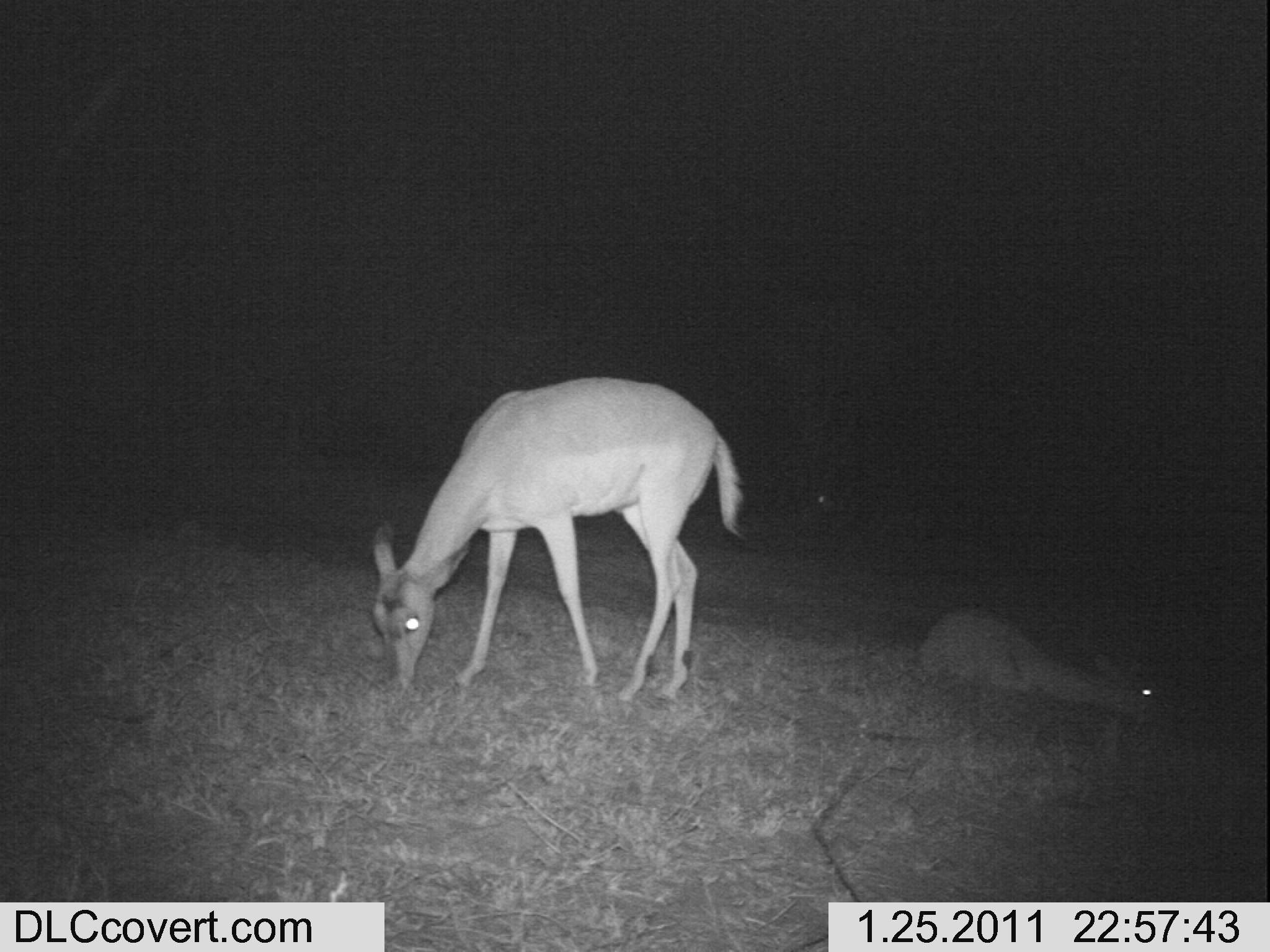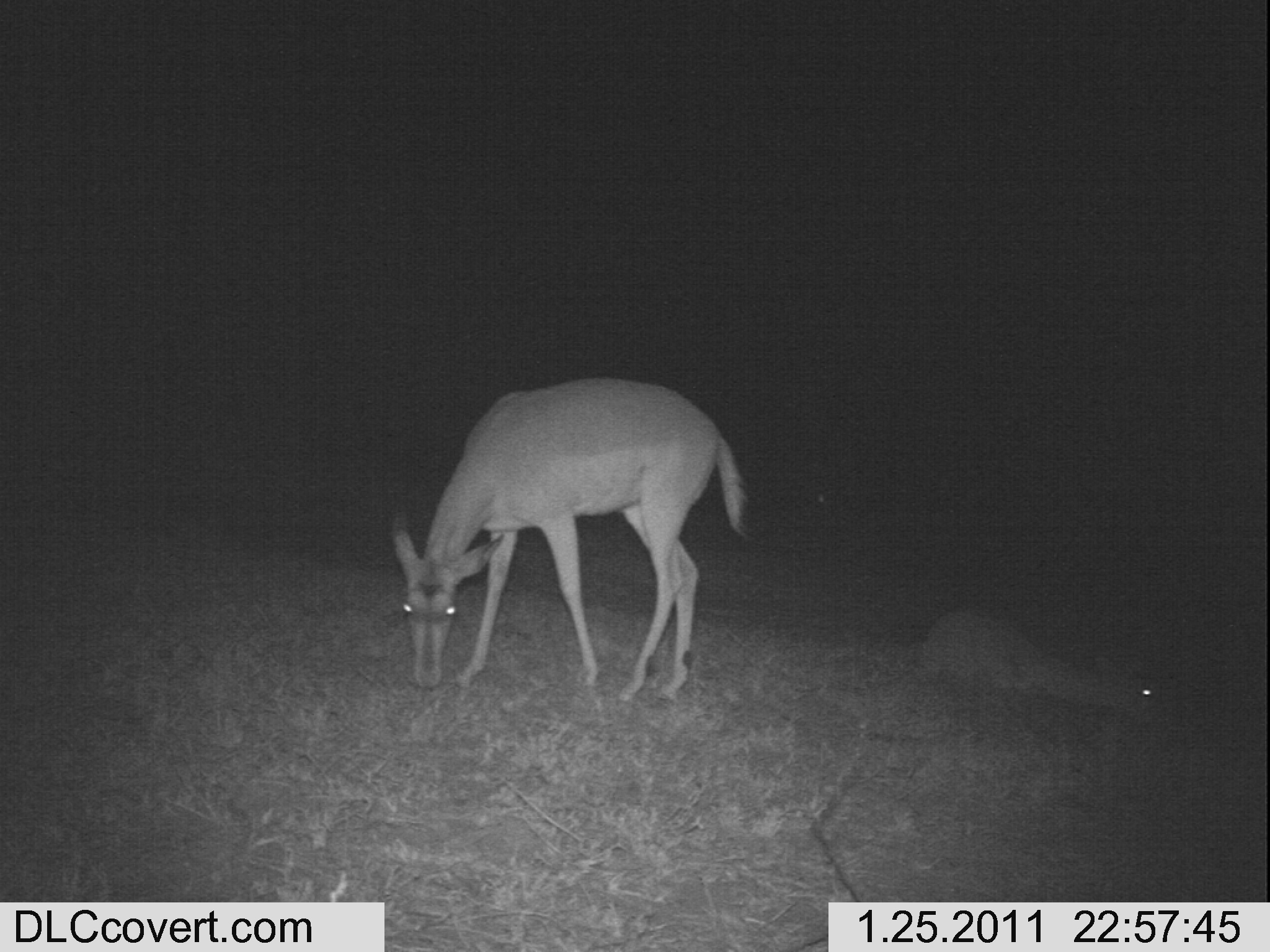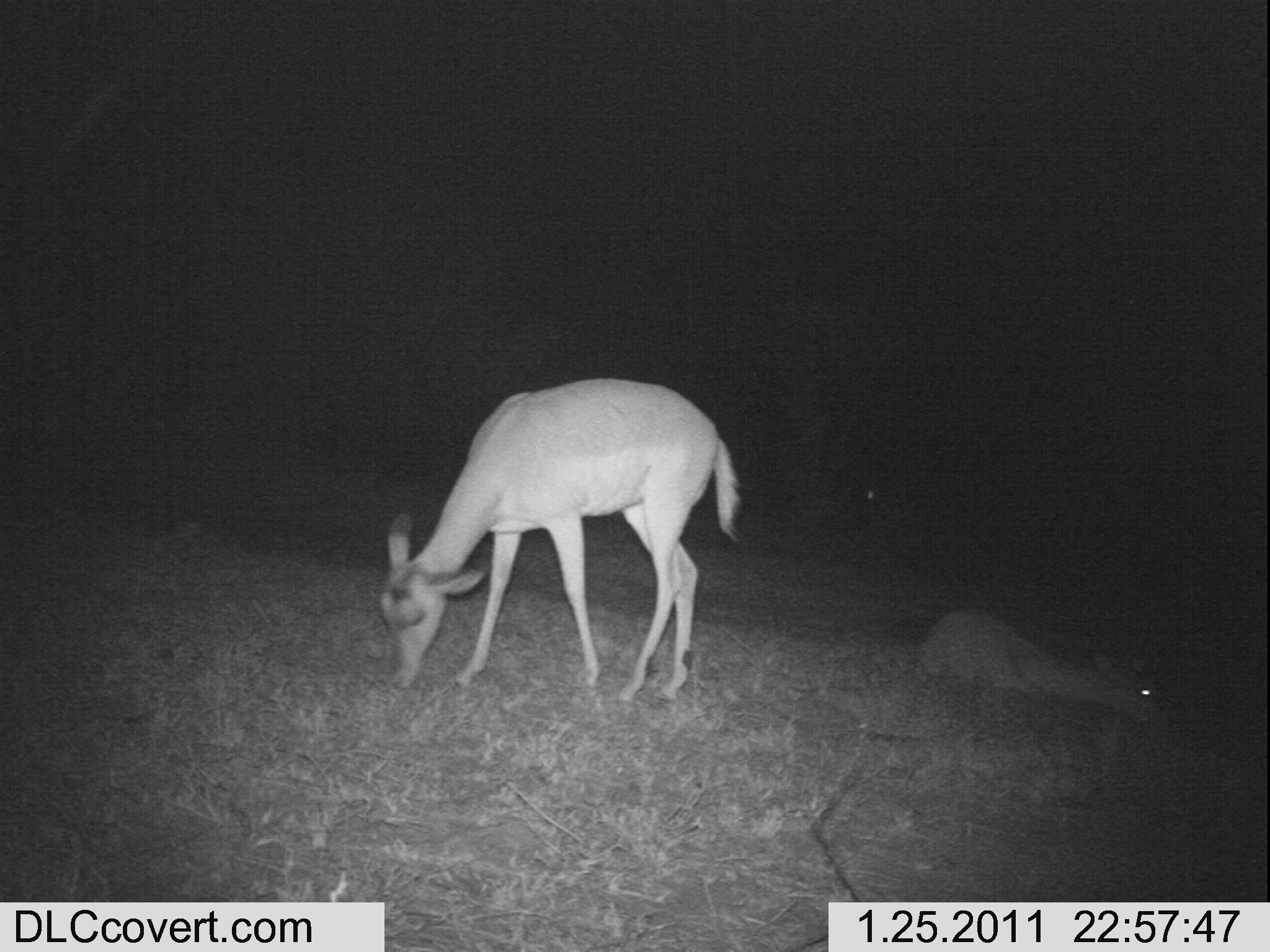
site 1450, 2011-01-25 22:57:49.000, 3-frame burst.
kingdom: Animalia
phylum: Chordata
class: Mammalia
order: Artiodactyla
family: Bovidae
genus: Aepyceros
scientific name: Aepyceros melampus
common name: impala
Aepyceros melampus (impala), count 2.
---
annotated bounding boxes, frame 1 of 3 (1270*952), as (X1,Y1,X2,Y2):
aepyceros melampus: (365,372,753,704); (918,602,1166,733)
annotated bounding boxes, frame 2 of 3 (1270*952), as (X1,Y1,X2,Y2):
aepyceros melampus: (386,372,746,703); (903,605,1181,735)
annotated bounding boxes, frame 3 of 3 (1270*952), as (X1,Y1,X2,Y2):
aepyceros melampus: (373,373,743,699); (904,597,1169,736)